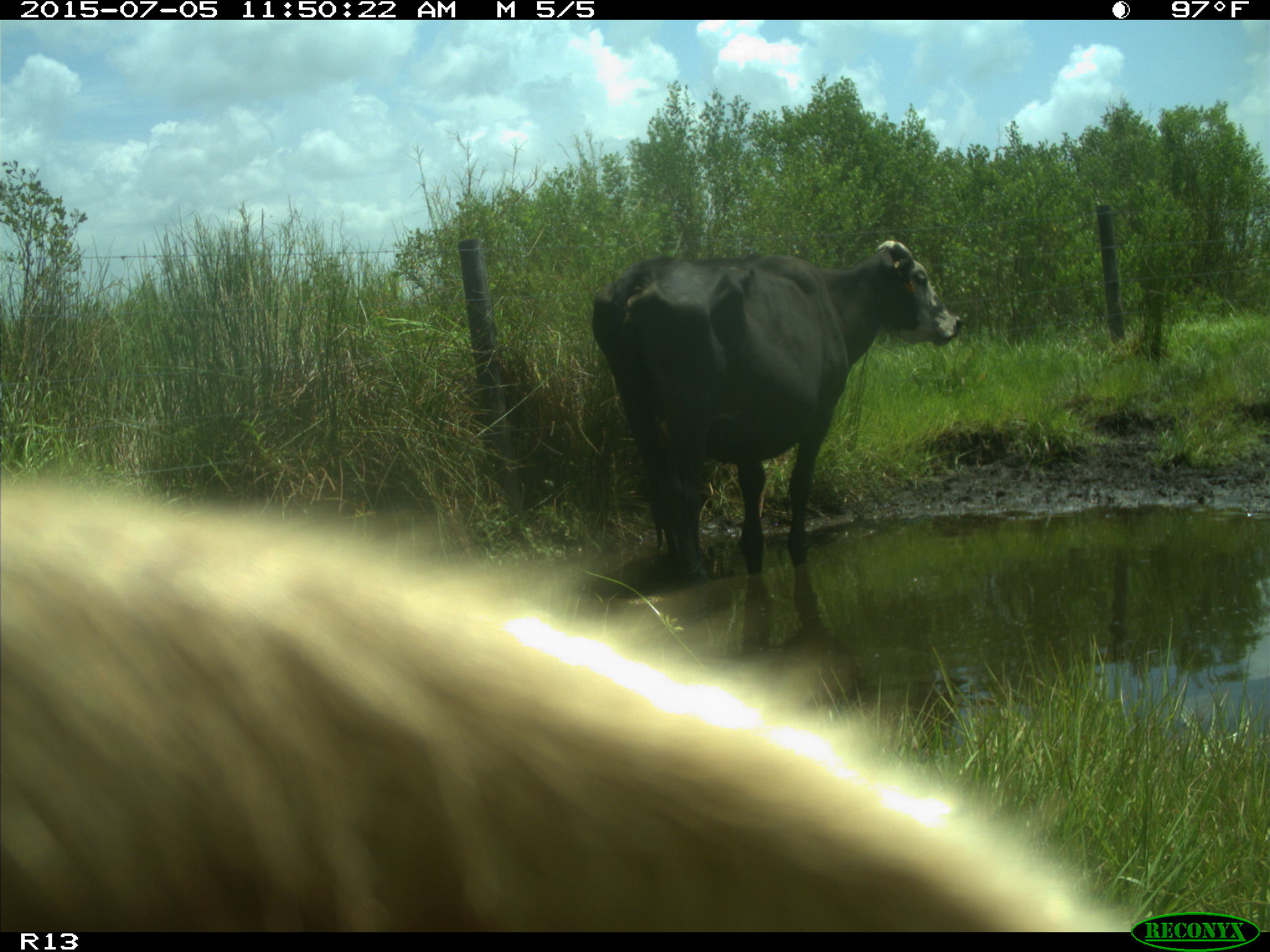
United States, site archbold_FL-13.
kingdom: Animalia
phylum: Chordata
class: Mammalia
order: Artiodactyla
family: Bovidae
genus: Bos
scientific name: Bos taurus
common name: domestic cow